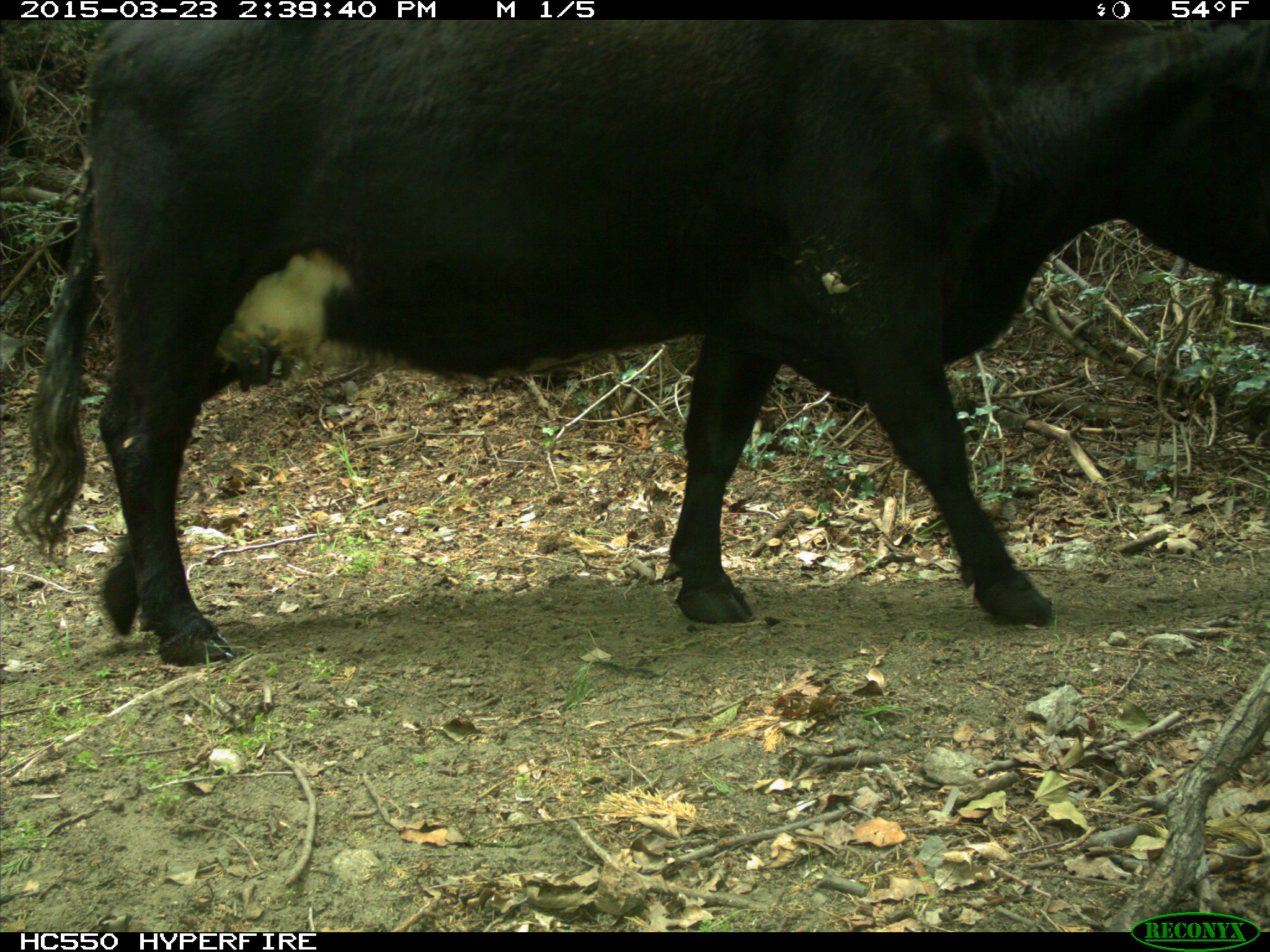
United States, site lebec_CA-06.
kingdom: Animalia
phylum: Chordata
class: Mammalia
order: Artiodactyla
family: Bovidae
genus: Bos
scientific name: Bos taurus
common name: domestic cow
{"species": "Bos taurus (domestic cow)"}